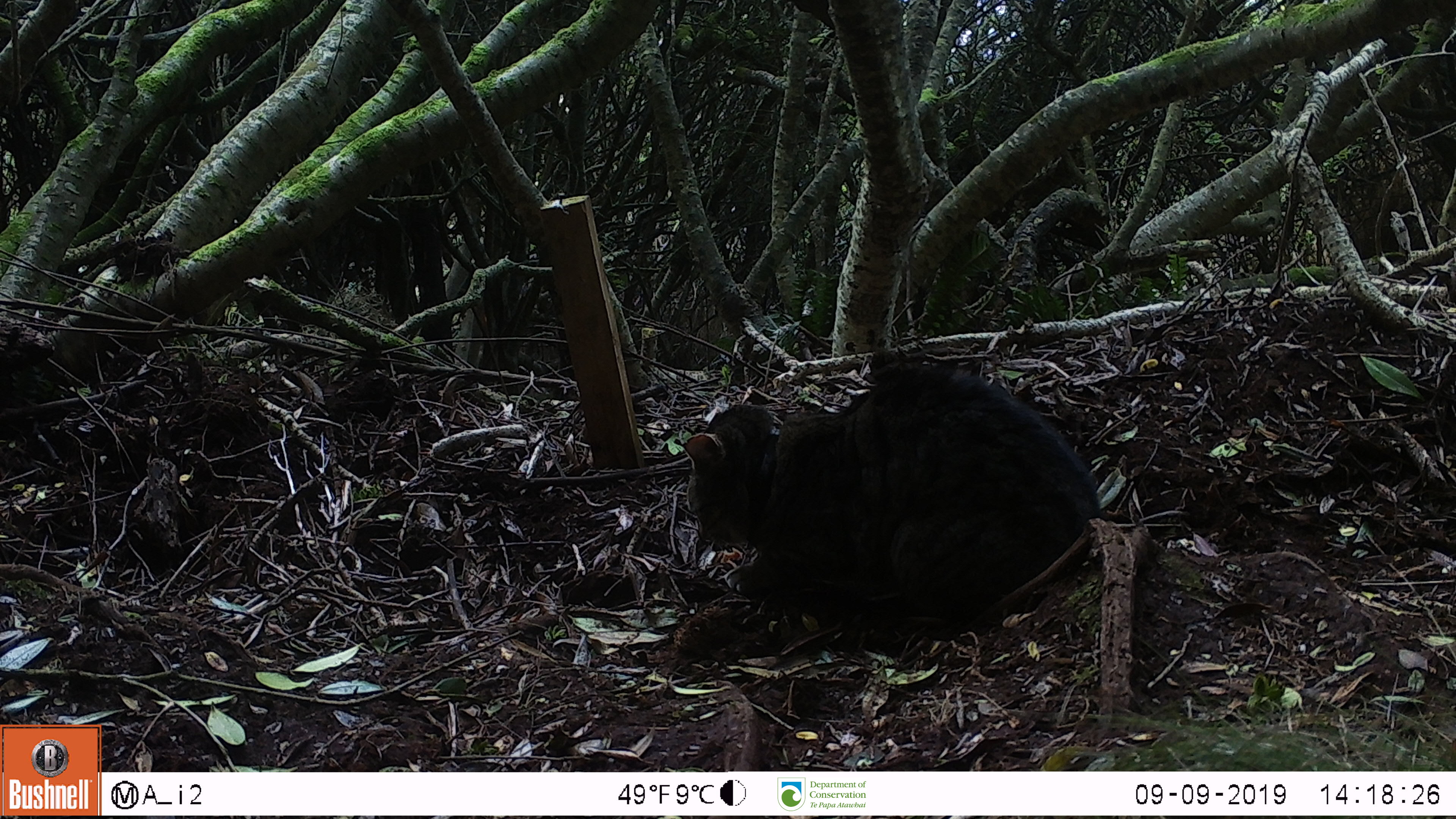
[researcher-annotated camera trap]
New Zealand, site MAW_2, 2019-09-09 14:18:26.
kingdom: Animalia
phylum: Chordata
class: Mammalia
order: Carnivora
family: Felidae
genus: Felis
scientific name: Felis catus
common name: domestic cat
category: cat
Cat (domestic cat) (Felis catus).